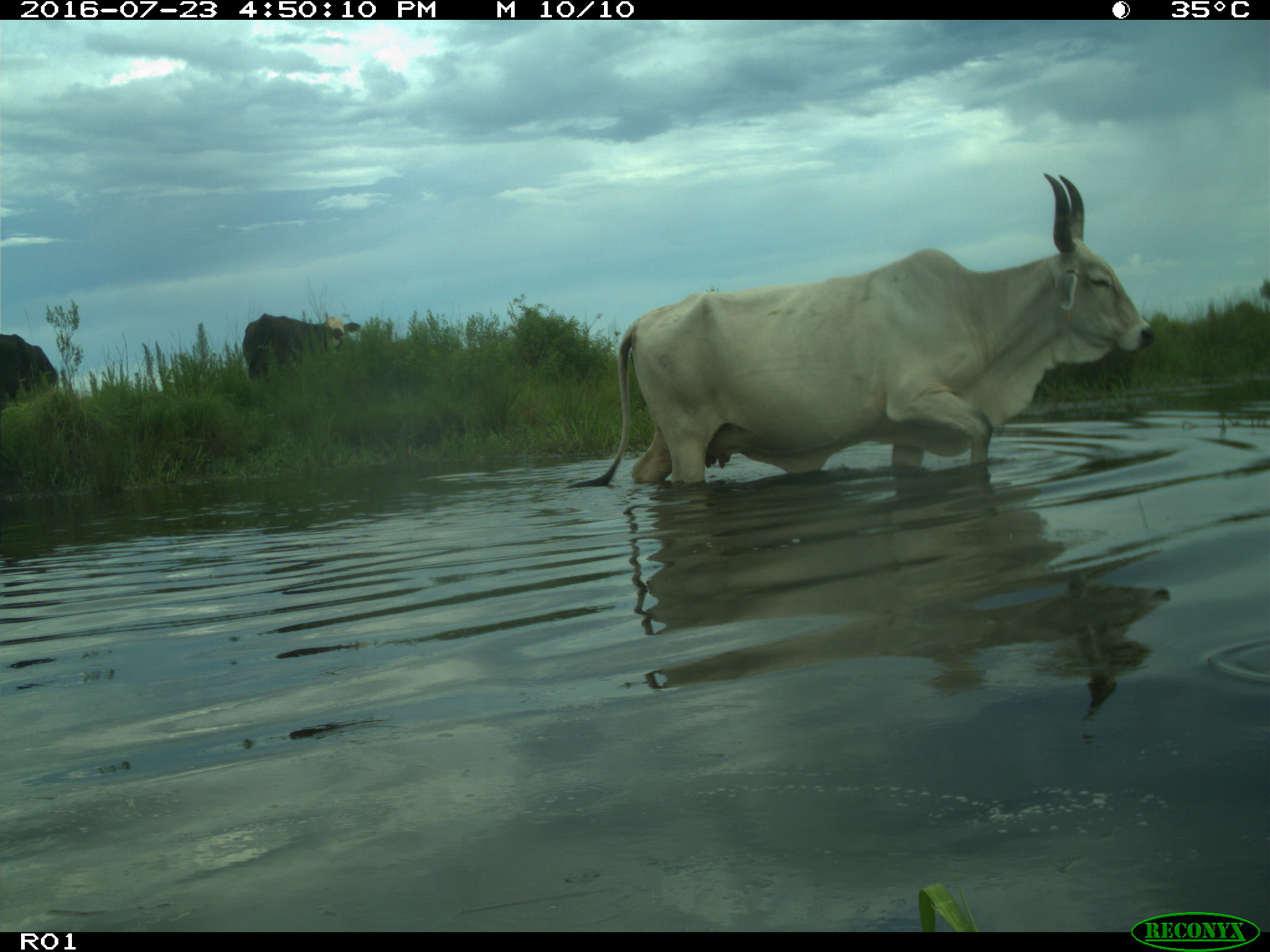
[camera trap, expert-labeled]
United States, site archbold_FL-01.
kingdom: Animalia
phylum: Chordata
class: Mammalia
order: Artiodactyla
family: Bovidae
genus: Bos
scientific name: Bos taurus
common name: domestic cow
Bos taurus (domestic cow).